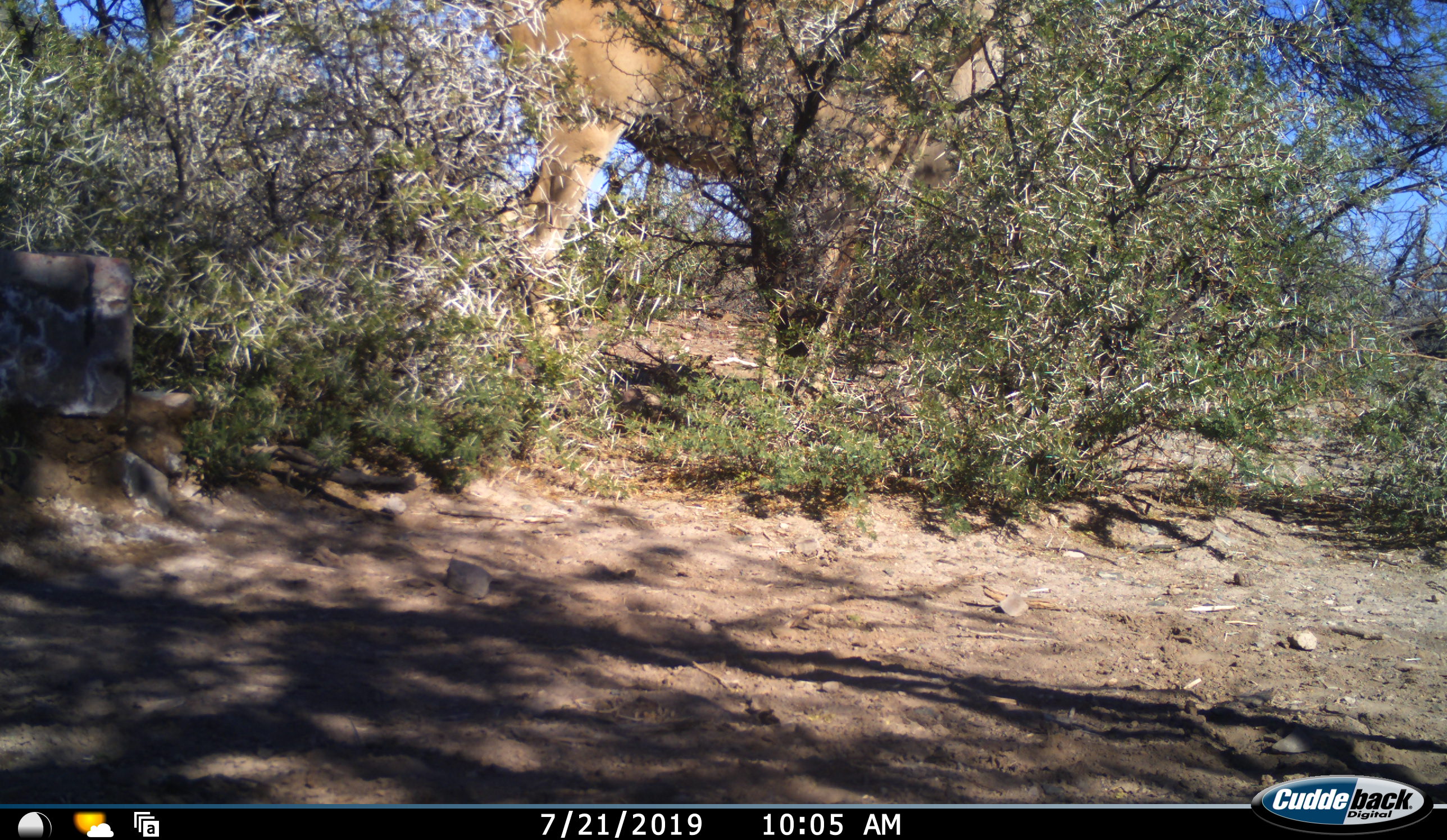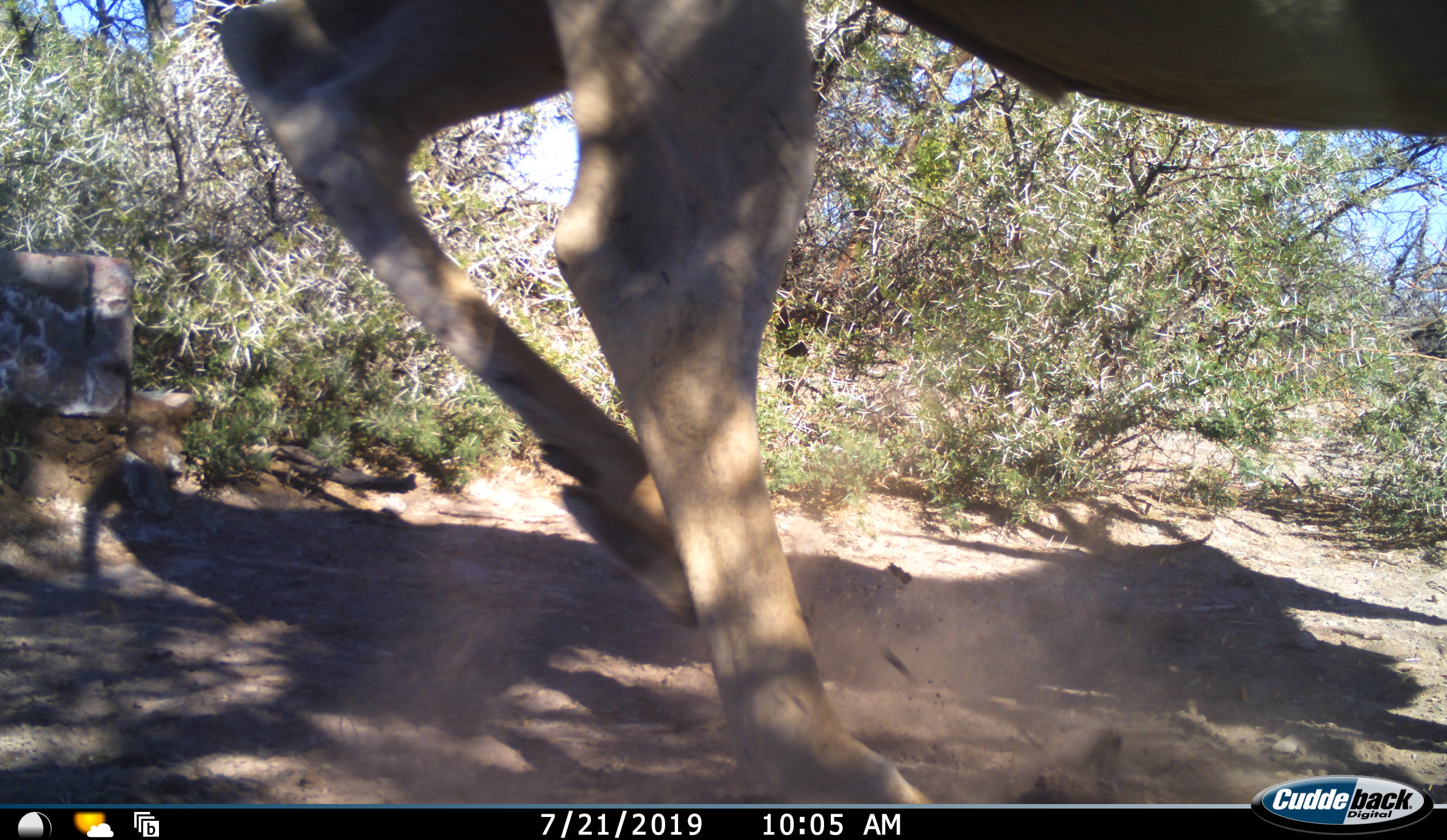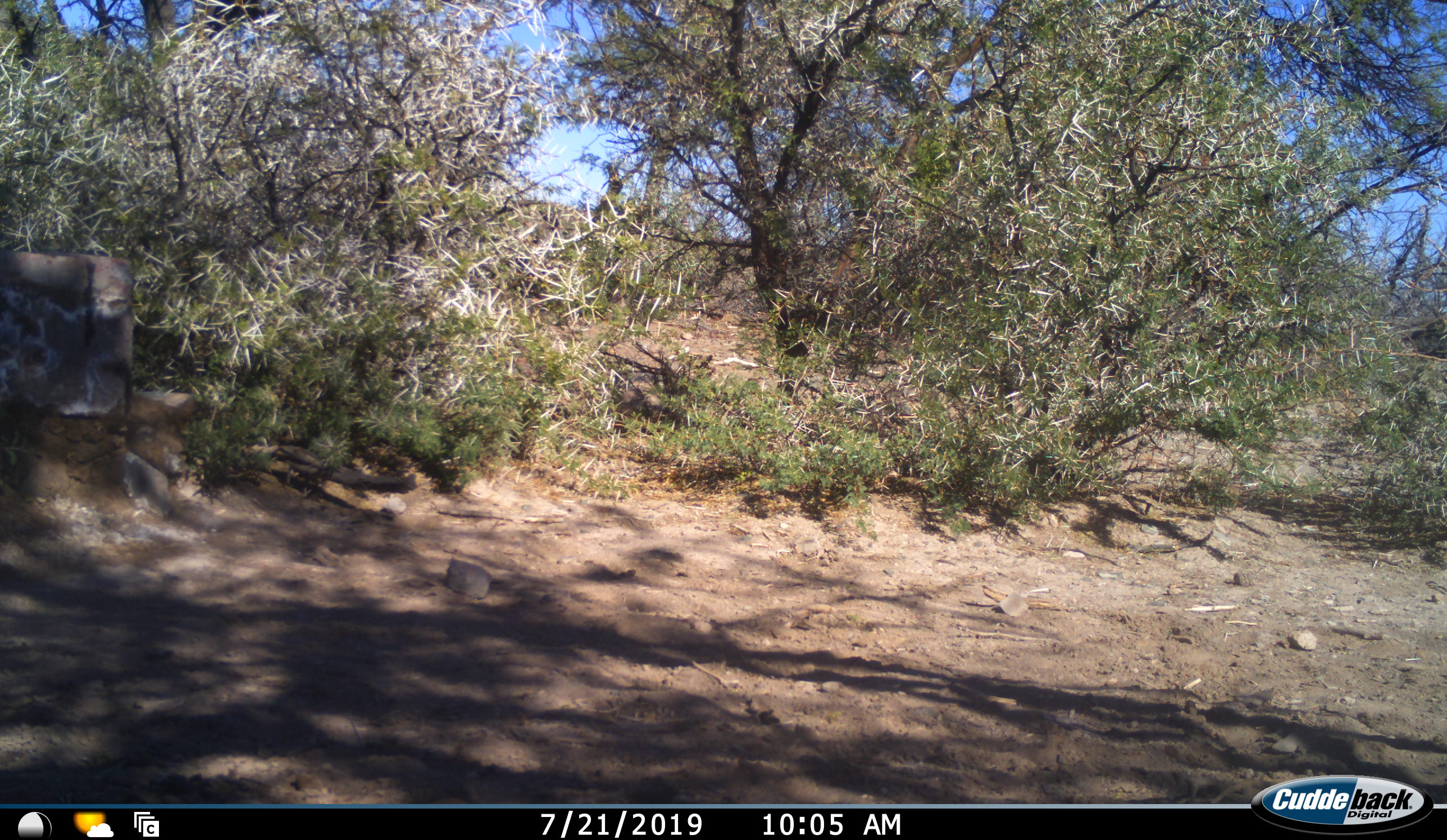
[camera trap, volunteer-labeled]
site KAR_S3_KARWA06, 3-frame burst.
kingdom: Animalia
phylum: Chordata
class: Mammalia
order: Artiodactyla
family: Bovidae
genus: Tragelaphus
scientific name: Tragelaphus oryx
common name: eland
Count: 1.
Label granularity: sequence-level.